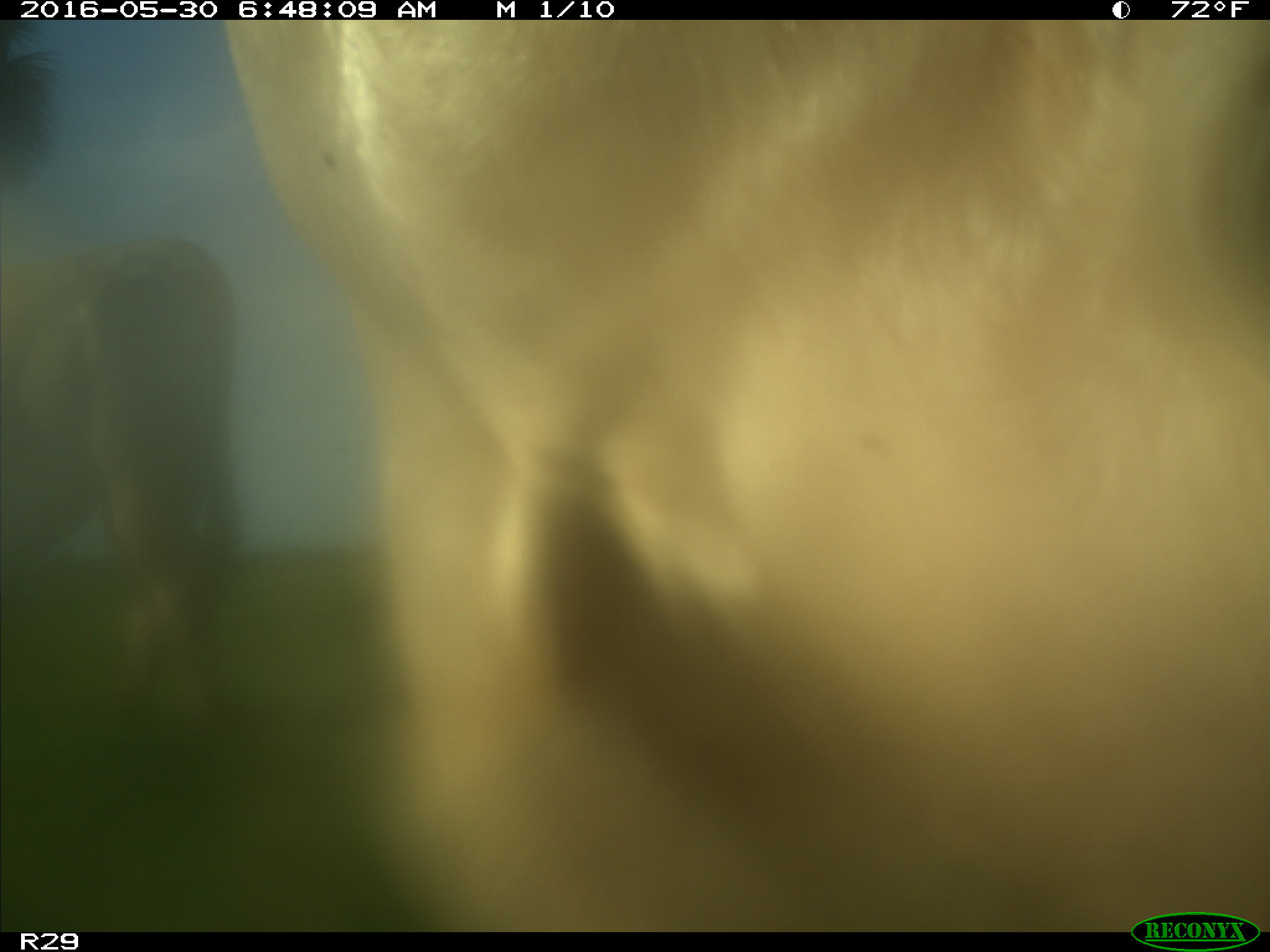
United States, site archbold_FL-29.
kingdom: Animalia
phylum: Chordata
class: Mammalia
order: Artiodactyla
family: Bovidae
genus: Bos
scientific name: Bos taurus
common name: domestic cow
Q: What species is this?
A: Bos taurus (domestic cow).